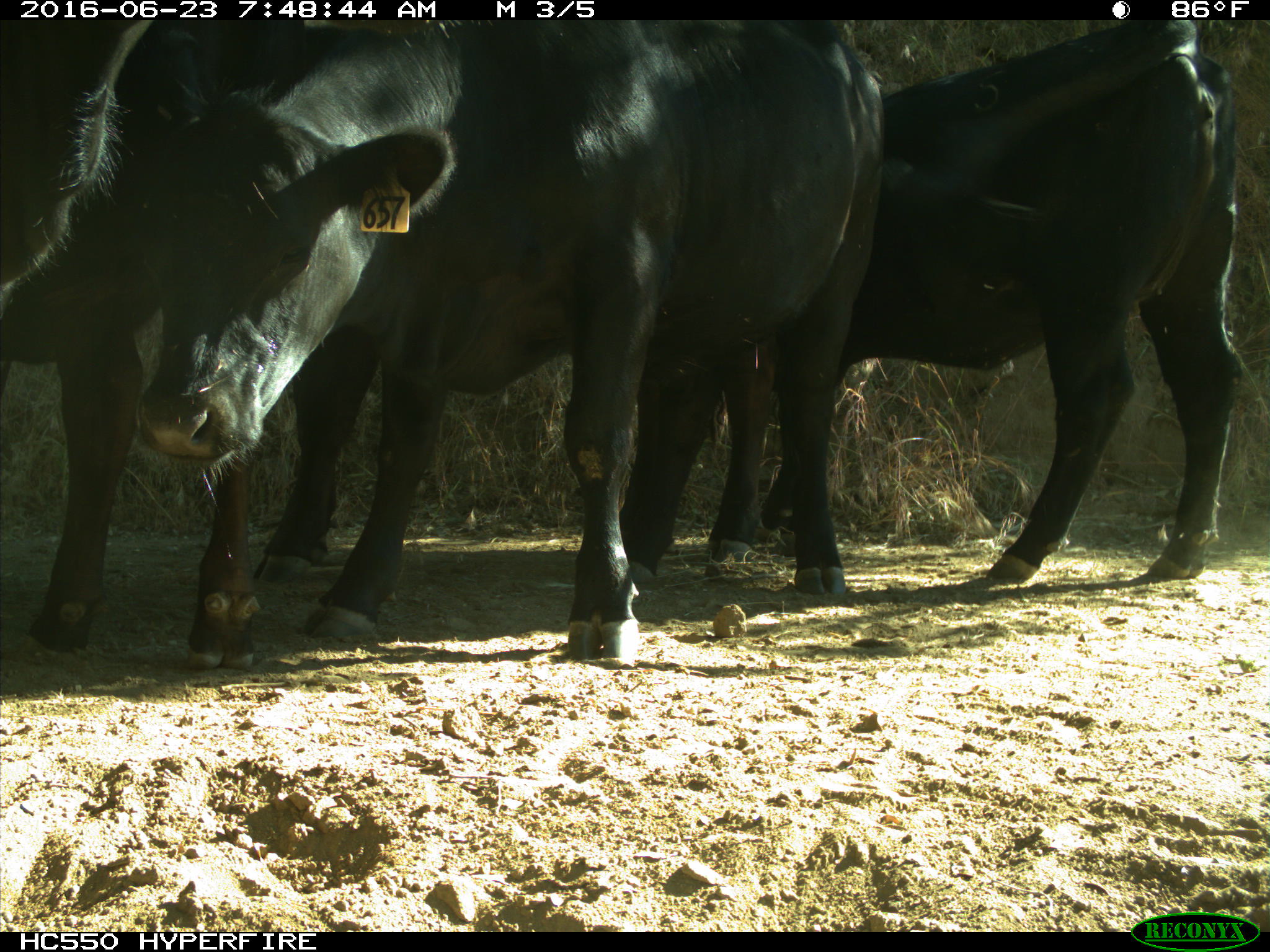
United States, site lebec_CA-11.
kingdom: Animalia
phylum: Chordata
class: Mammalia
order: Artiodactyla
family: Bovidae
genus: Bos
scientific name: Bos taurus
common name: domestic cow